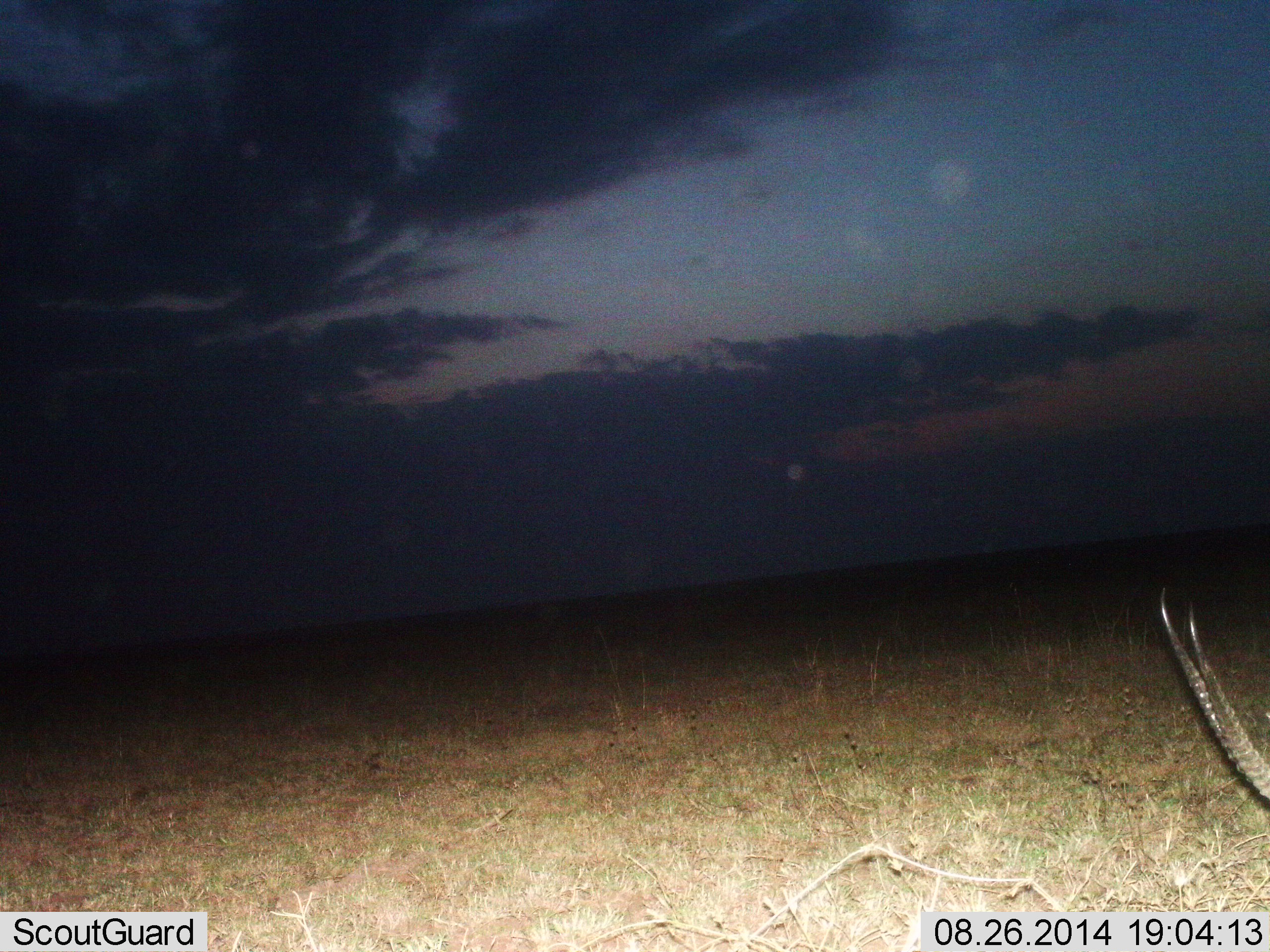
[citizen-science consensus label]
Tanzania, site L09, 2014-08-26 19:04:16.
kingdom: Animalia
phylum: Chordata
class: Mammalia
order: Artiodactyla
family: Bovidae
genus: Nanger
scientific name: Nanger granti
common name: grant's gazelle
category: gazellegrants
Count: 1.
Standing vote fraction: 20%.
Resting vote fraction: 0%.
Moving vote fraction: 0%.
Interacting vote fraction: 0%.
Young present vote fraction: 0%.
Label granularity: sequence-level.